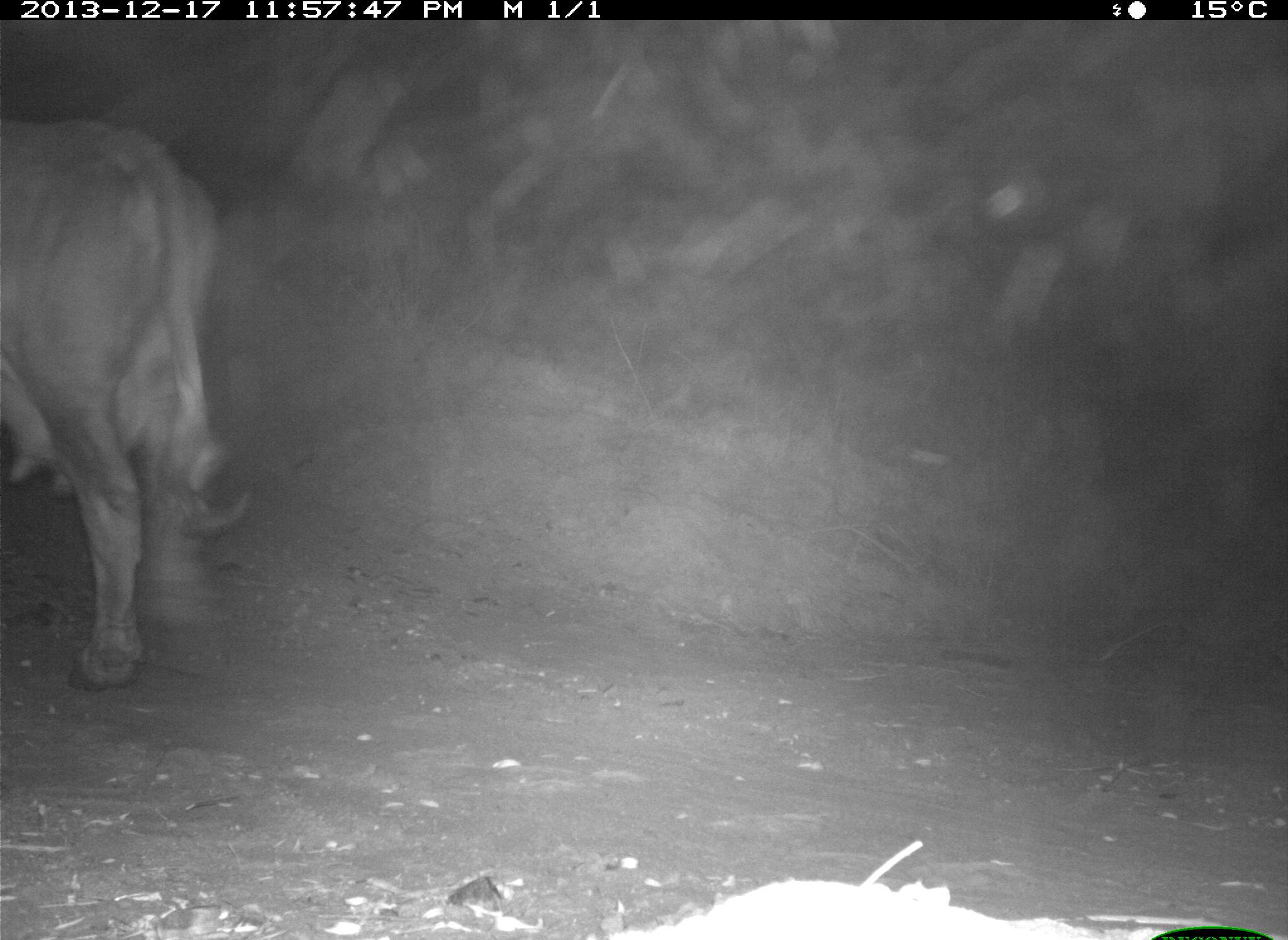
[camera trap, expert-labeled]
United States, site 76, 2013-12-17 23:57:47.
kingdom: Animalia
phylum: Chordata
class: Mammalia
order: Artiodactyla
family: Bovidae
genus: Bos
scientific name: Bos taurus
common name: cow